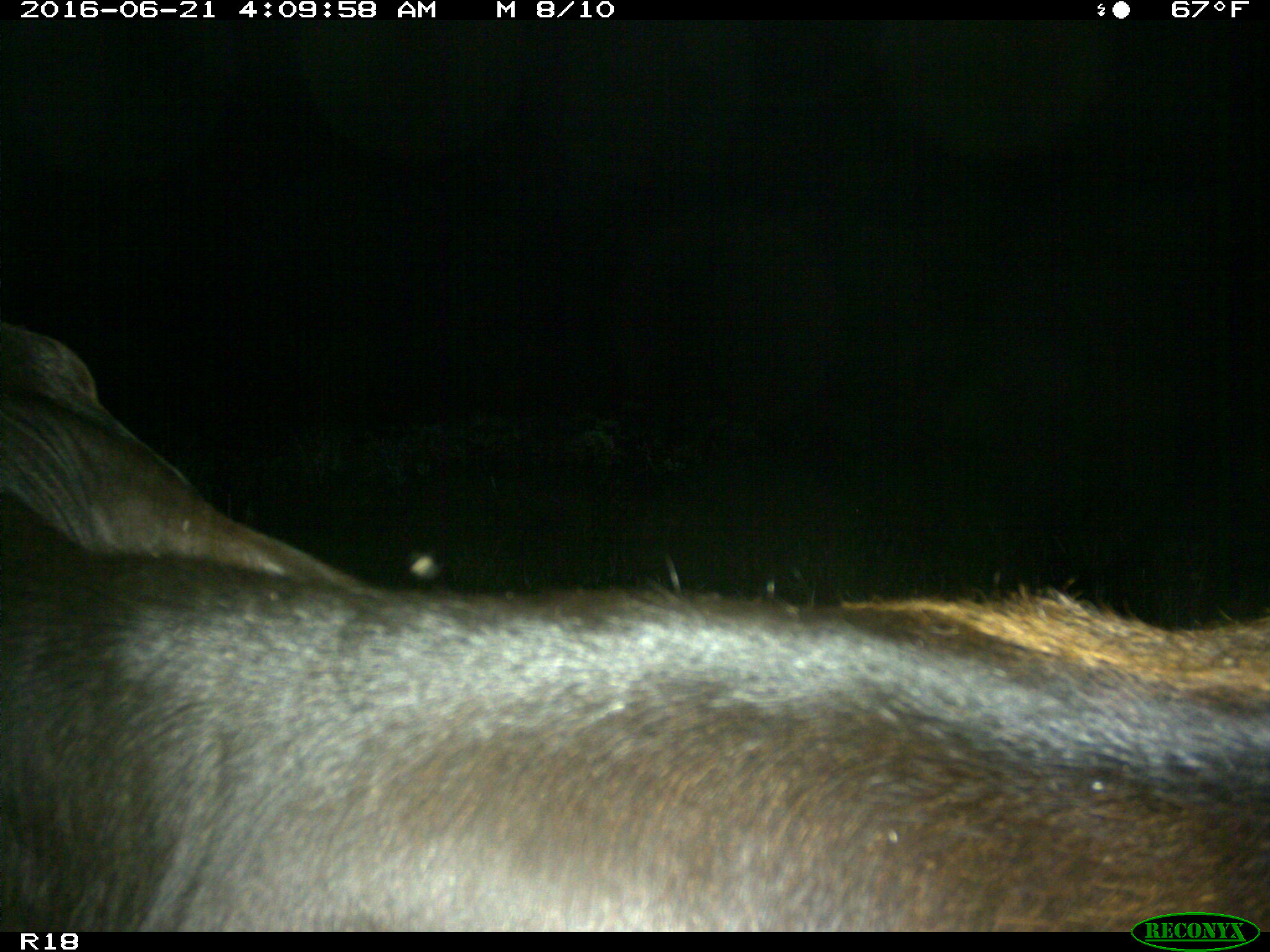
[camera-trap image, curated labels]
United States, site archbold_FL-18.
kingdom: Animalia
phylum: Chordata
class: Mammalia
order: Artiodactyla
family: Bovidae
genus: Bos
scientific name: Bos taurus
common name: domestic cow